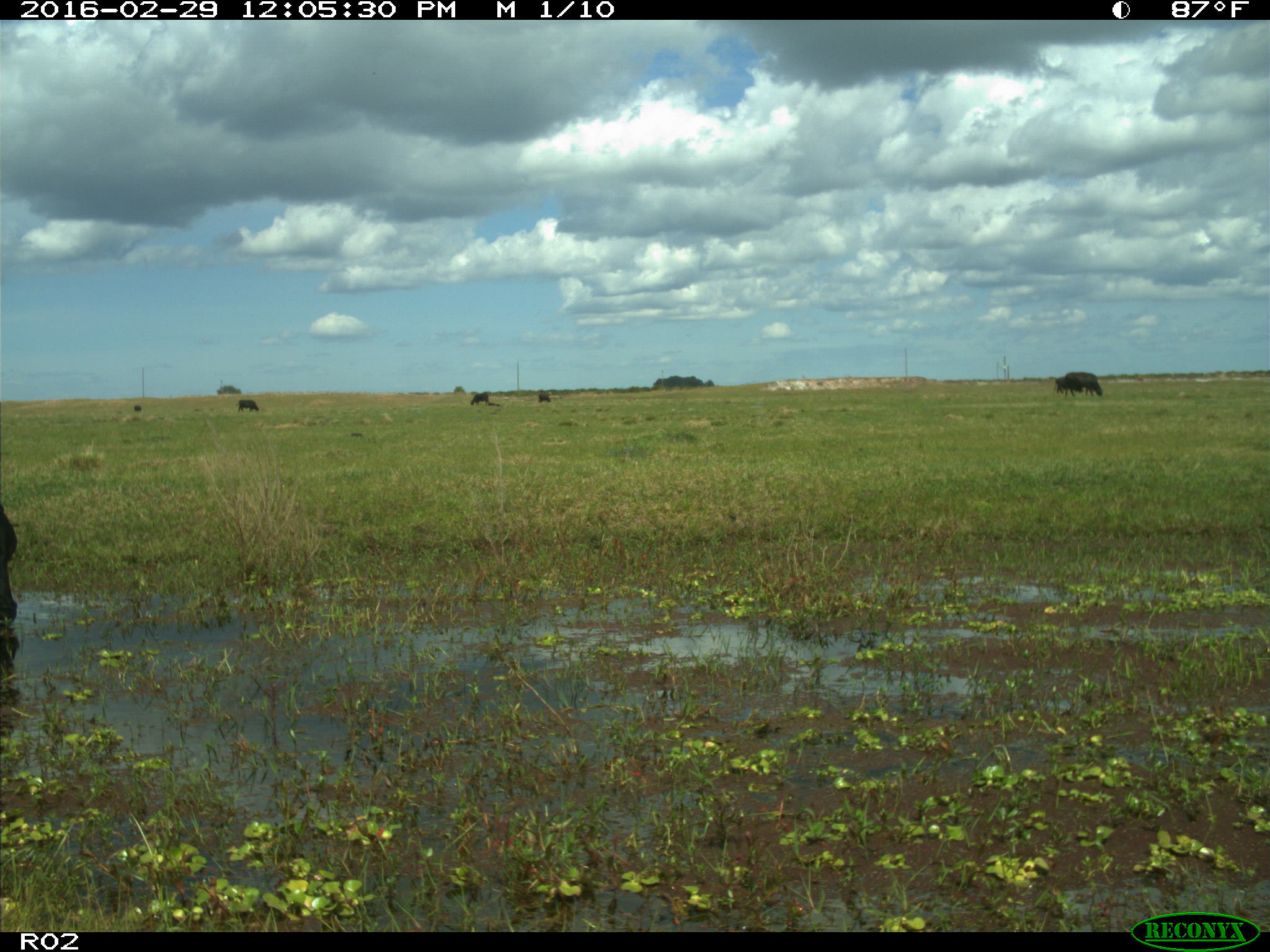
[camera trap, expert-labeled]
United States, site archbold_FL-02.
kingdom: Animalia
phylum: Chordata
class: Mammalia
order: Artiodactyla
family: Bovidae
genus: Bos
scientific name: Bos taurus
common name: domestic cow